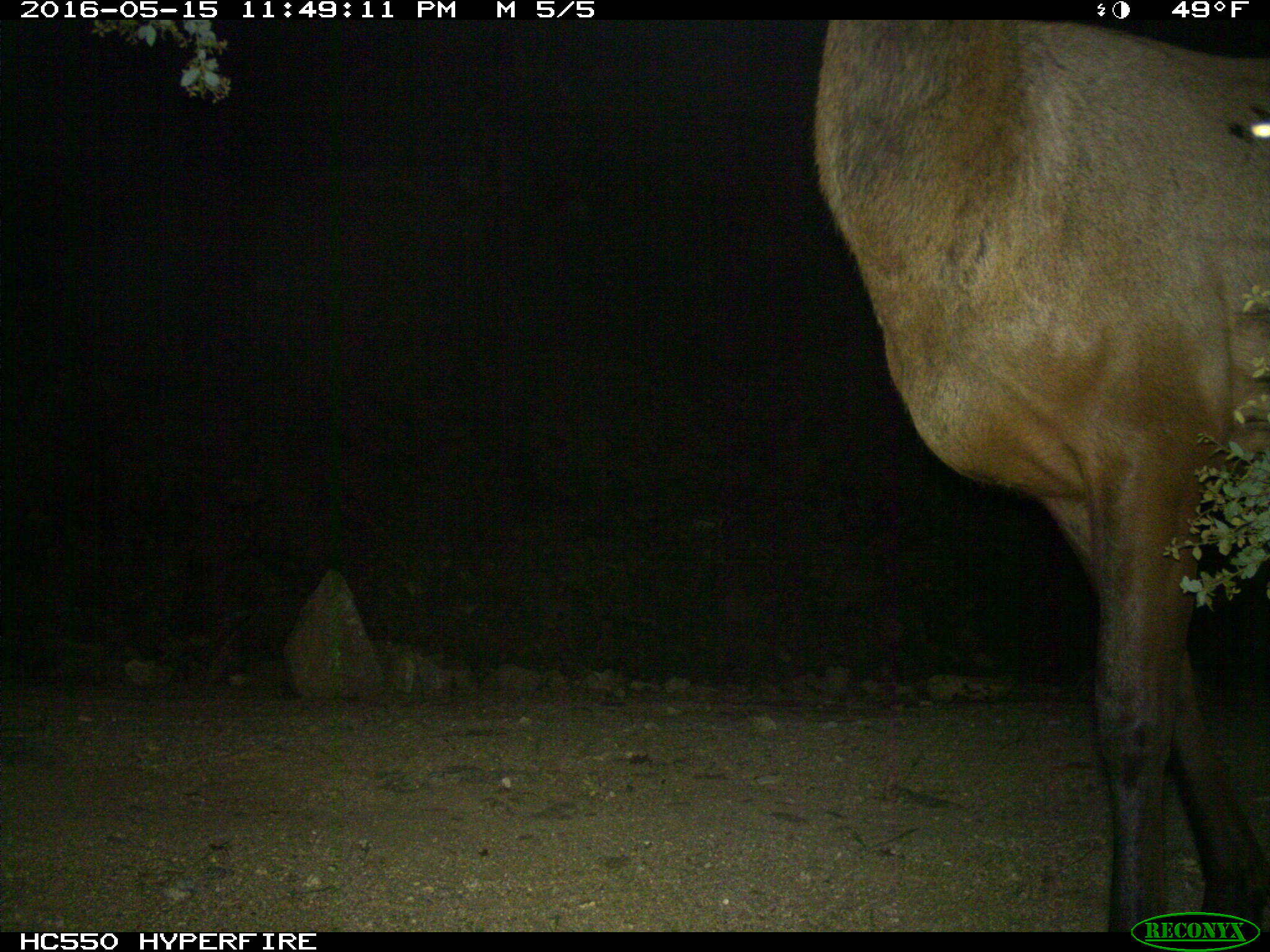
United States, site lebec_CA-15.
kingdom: Animalia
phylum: Chordata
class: Mammalia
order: Artiodactyla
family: Cervidae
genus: Cervus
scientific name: Cervus canadensis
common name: elk